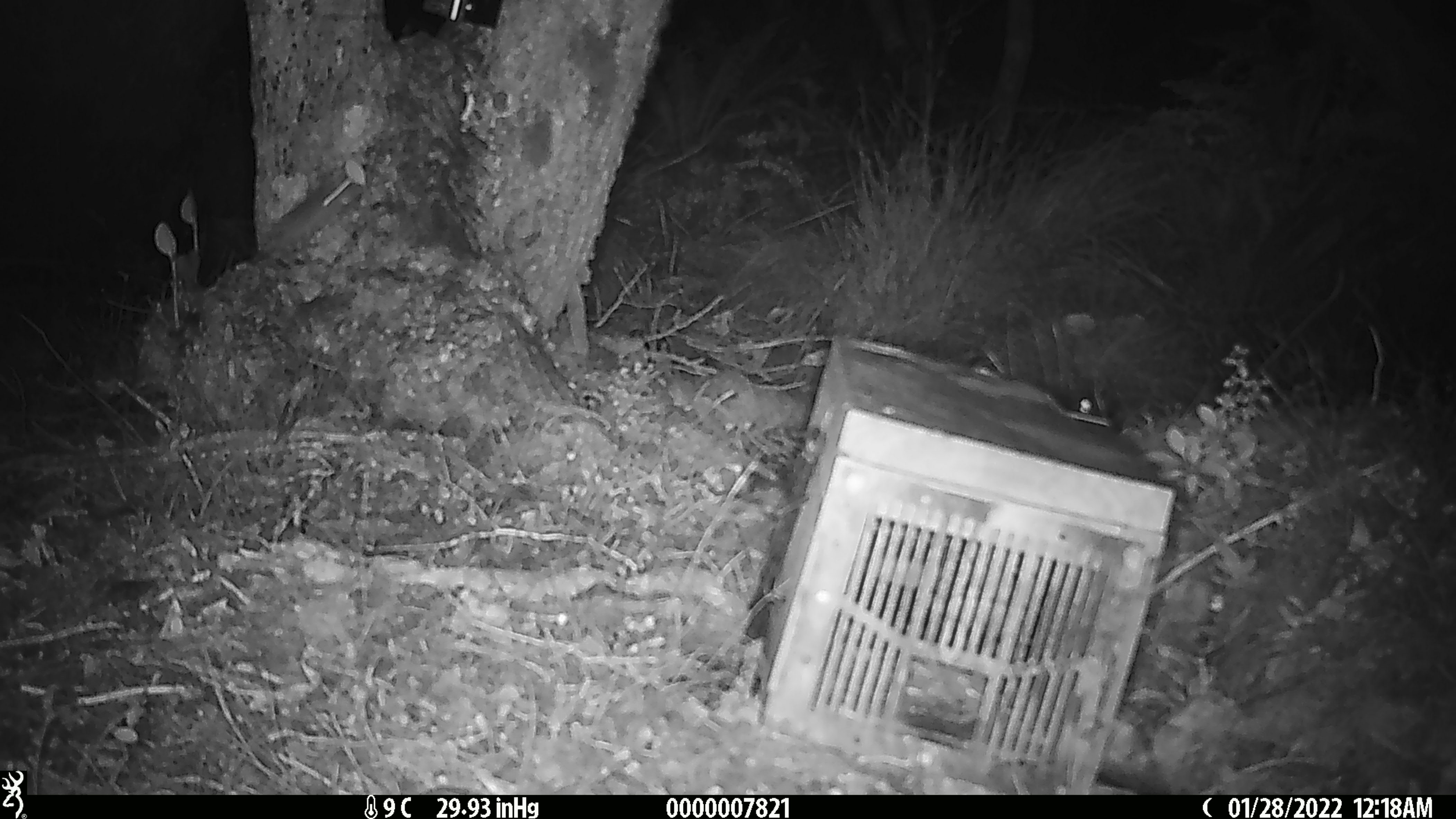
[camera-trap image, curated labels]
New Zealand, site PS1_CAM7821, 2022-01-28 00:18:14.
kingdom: Animalia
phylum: Chordata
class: Mammalia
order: Rodentia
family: Muridae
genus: Mus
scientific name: Mus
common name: mouse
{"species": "mouse (Mus)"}